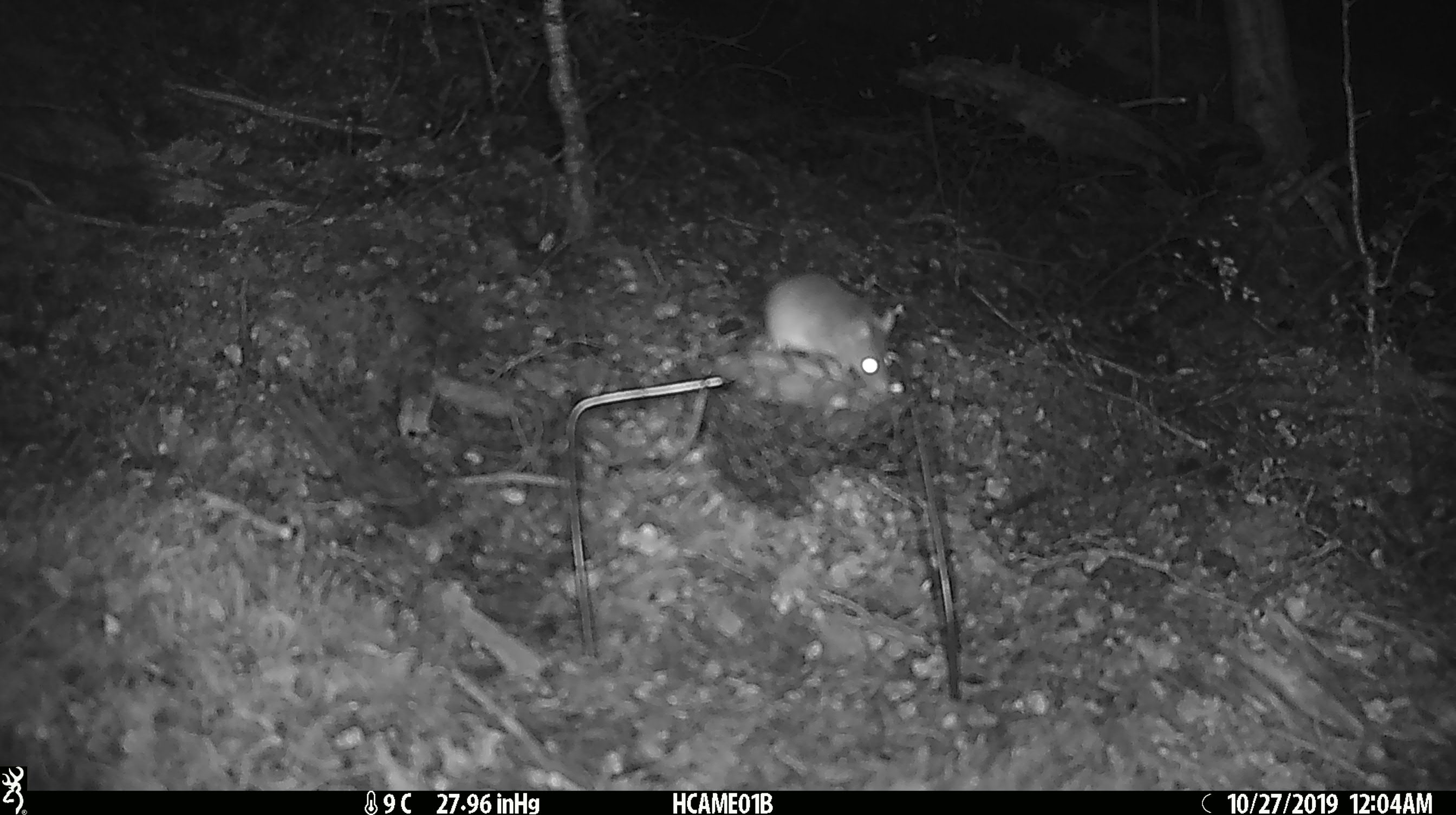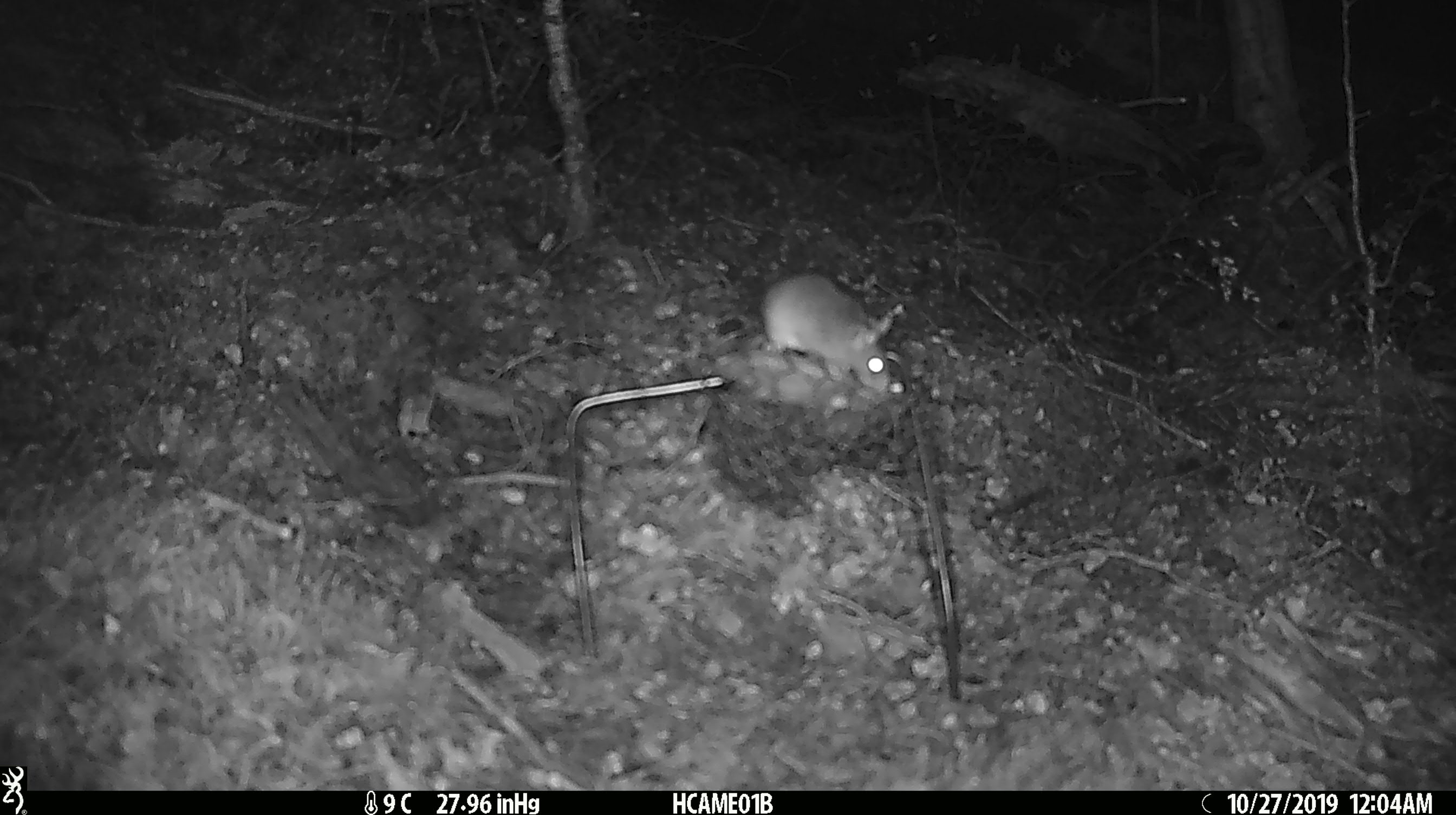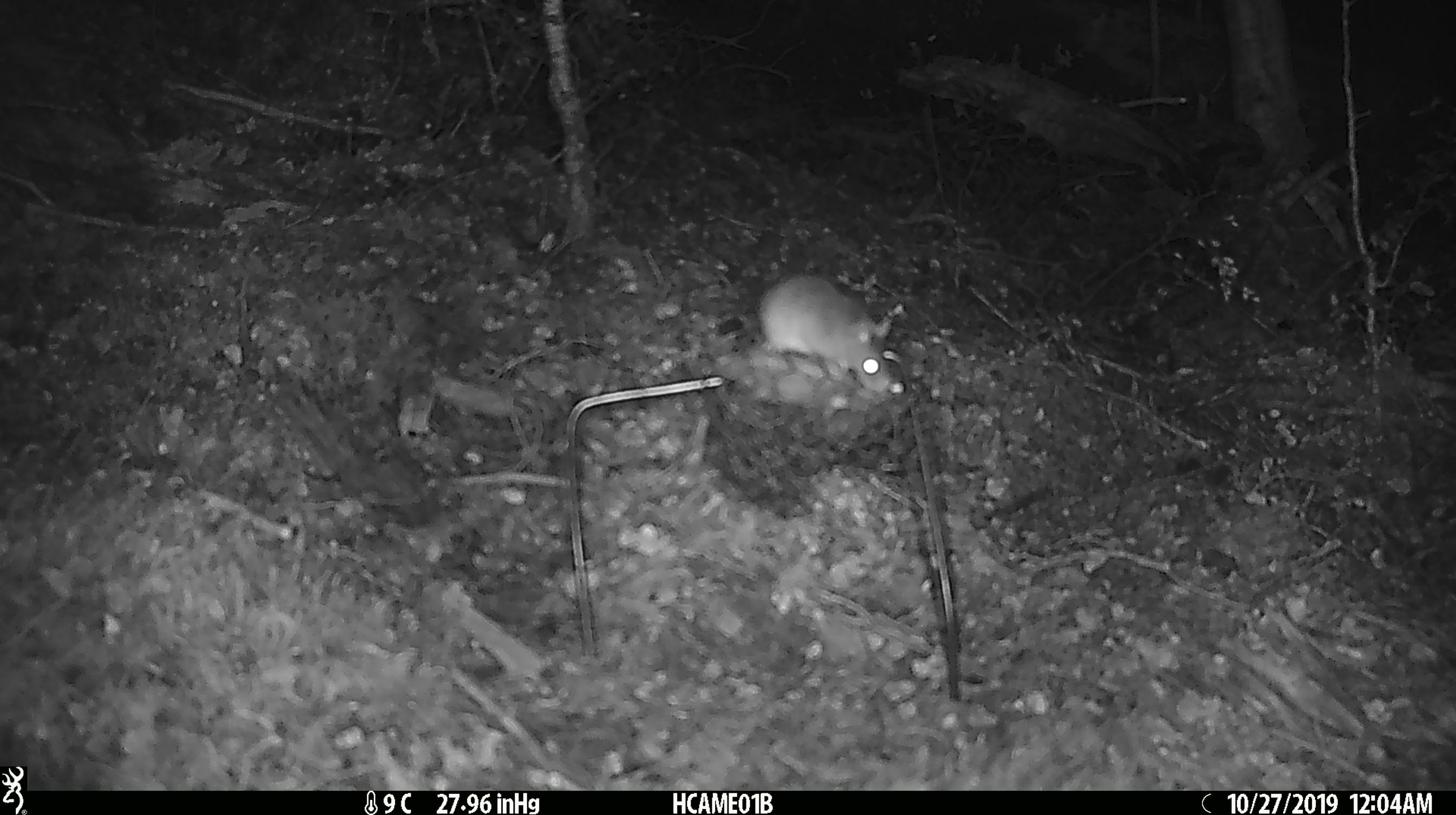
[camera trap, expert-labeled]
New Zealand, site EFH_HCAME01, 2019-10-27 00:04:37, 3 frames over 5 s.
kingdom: Animalia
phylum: Chordata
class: Mammalia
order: Rodentia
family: Muridae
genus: Mus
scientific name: Mus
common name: mouse